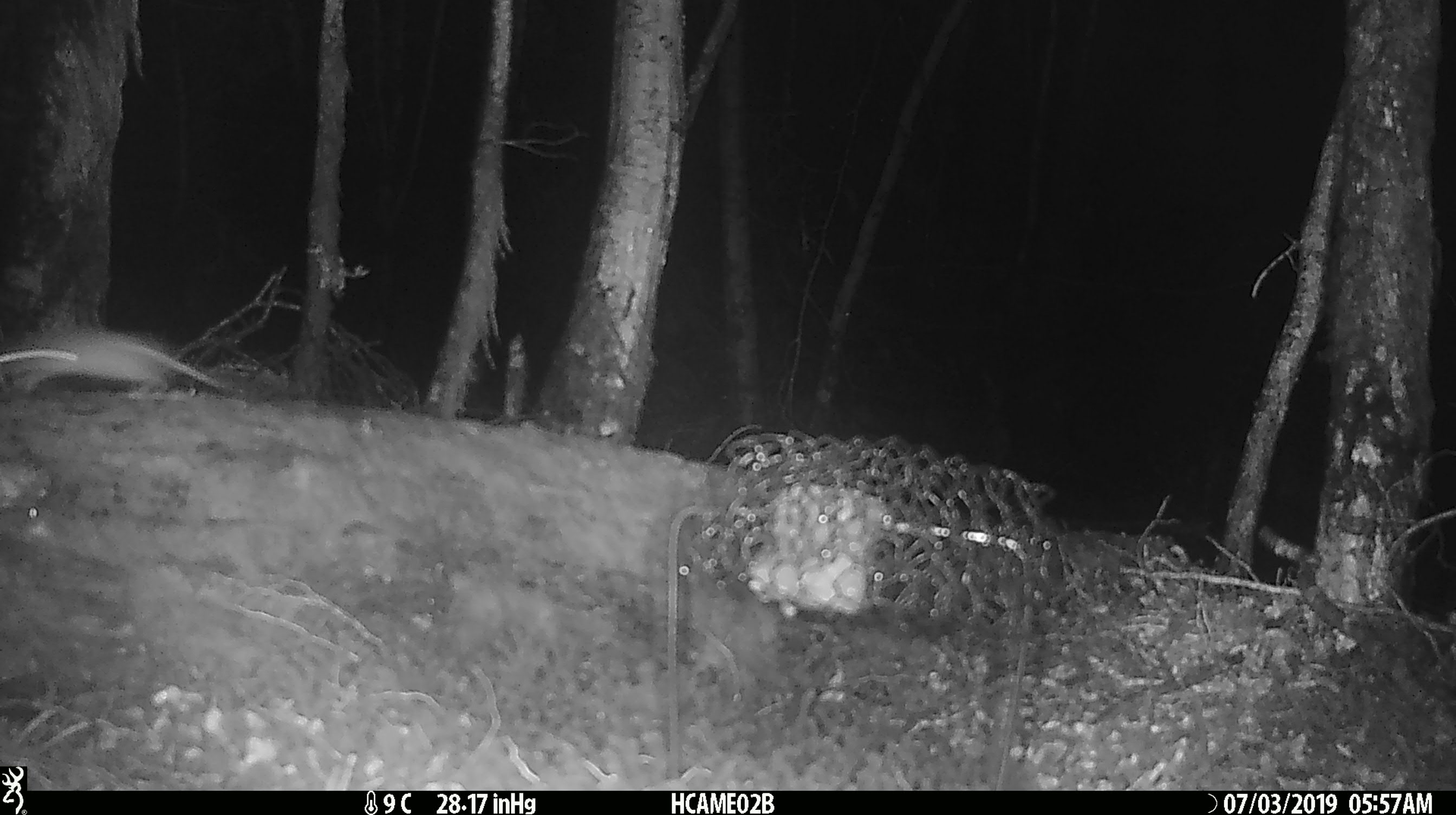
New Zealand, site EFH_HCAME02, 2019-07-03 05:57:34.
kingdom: Animalia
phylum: Chordata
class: Mammalia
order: Rodentia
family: Muridae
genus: Mus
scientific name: Mus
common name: mouse